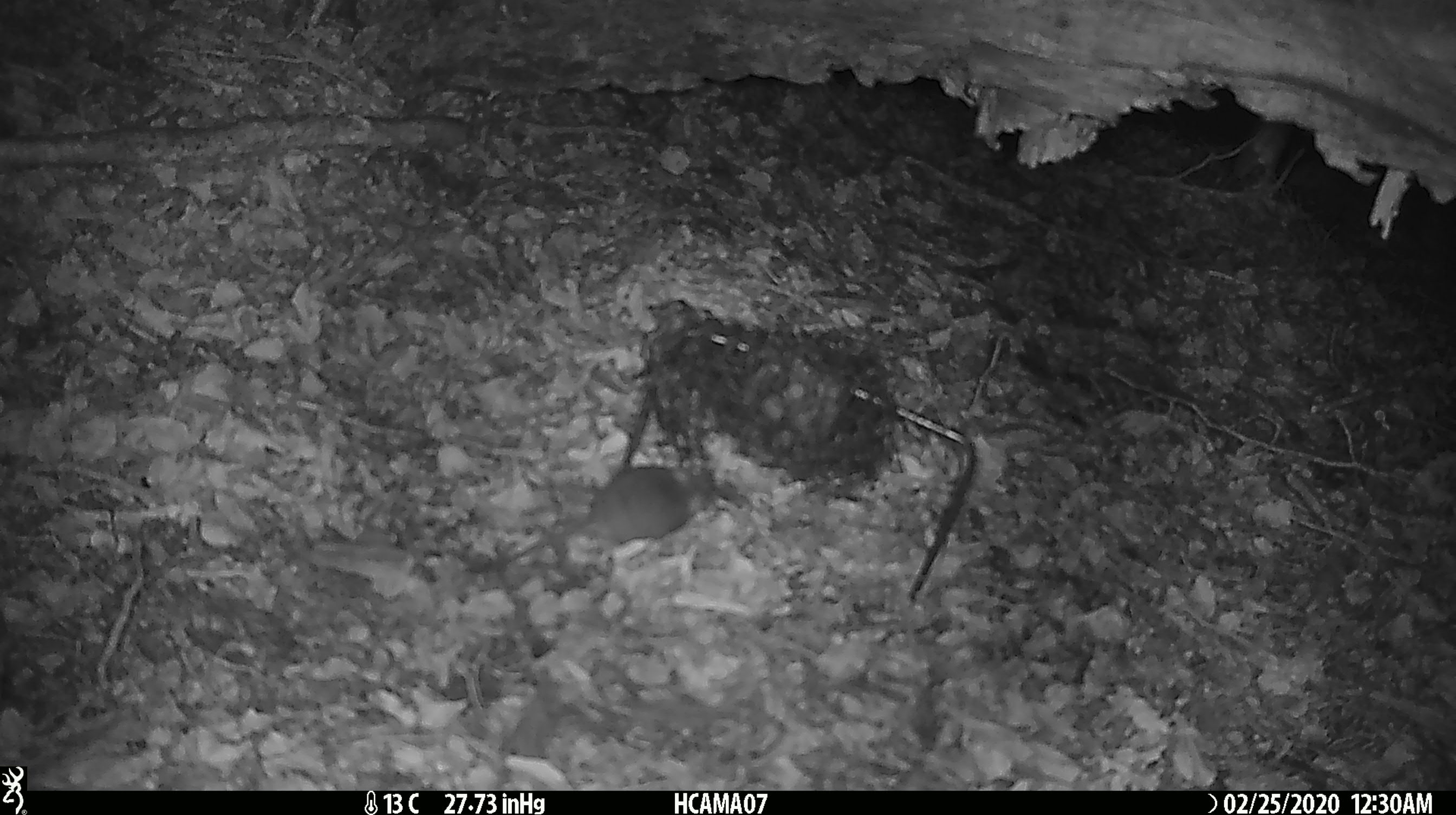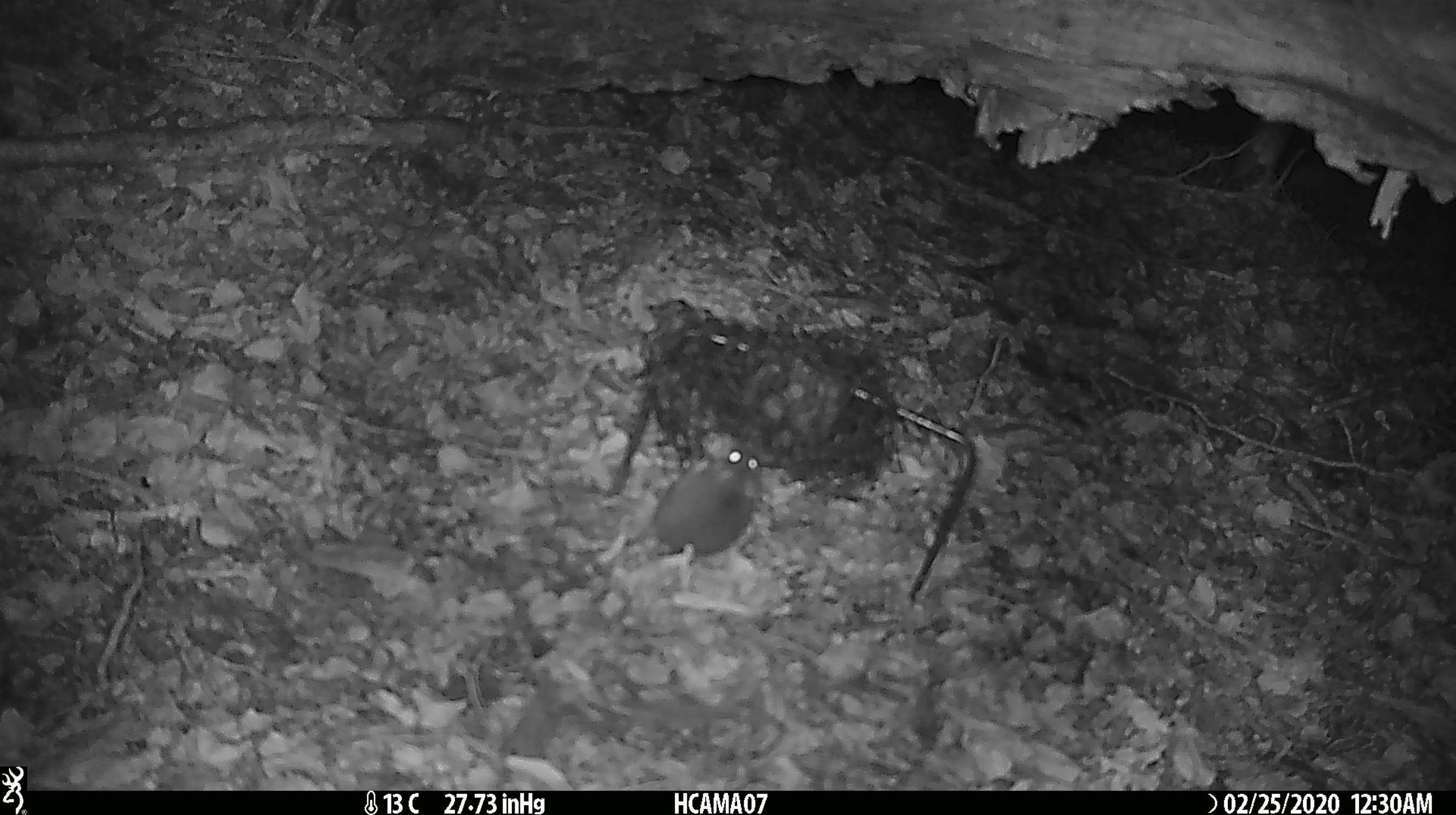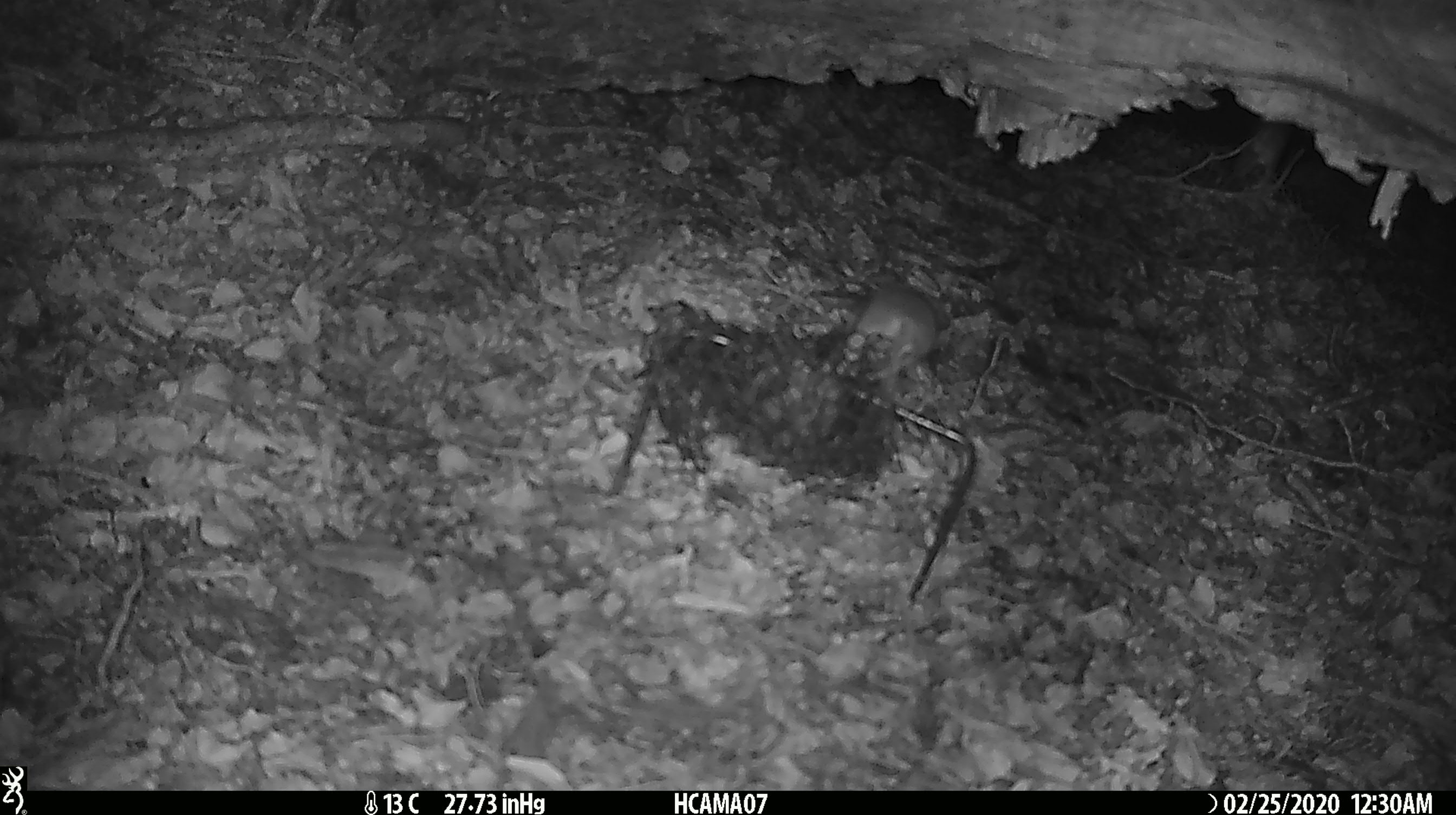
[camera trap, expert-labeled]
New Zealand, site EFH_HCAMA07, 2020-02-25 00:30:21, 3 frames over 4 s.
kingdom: Animalia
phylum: Chordata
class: Mammalia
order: Rodentia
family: Muridae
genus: Mus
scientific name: Mus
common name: mouse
Mouse (Mus).